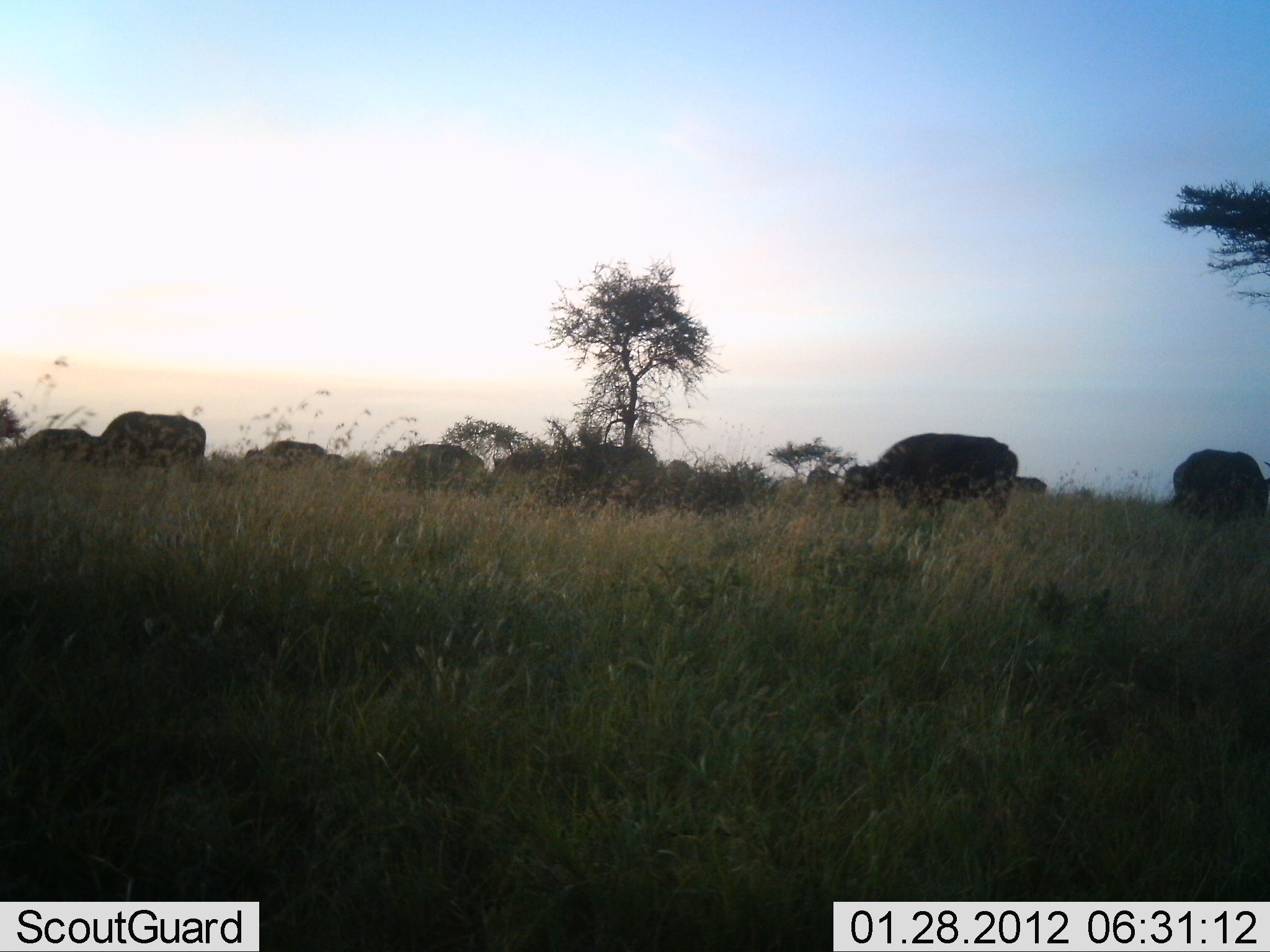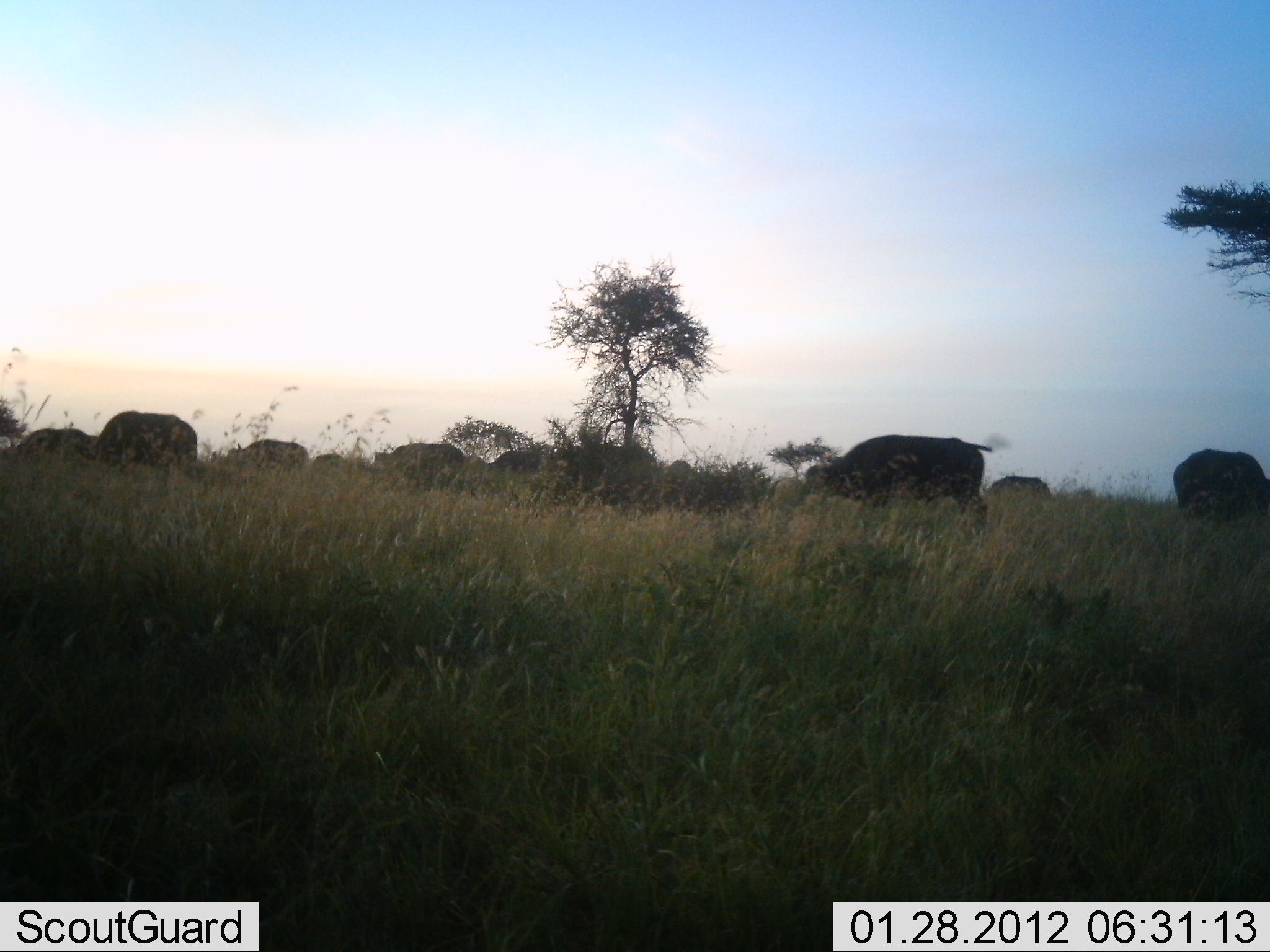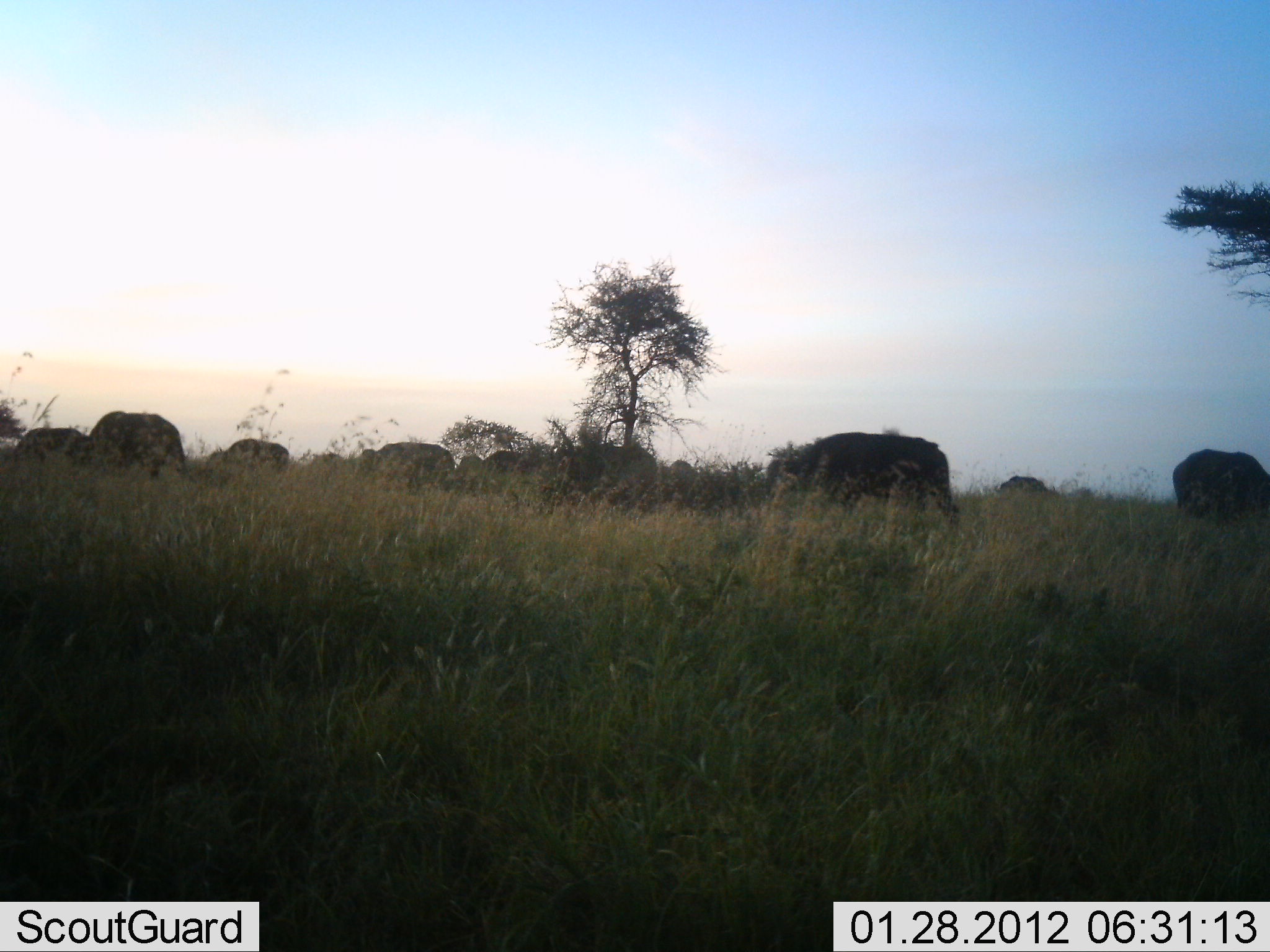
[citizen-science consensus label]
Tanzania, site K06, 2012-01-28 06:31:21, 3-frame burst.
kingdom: Animalia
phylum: Chordata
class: Mammalia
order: Artiodactyla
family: Bovidae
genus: Syncerus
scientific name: Syncerus caffer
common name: cape buffalo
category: buffalo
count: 9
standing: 24%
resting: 0%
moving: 76%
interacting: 0%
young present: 5%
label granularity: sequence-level